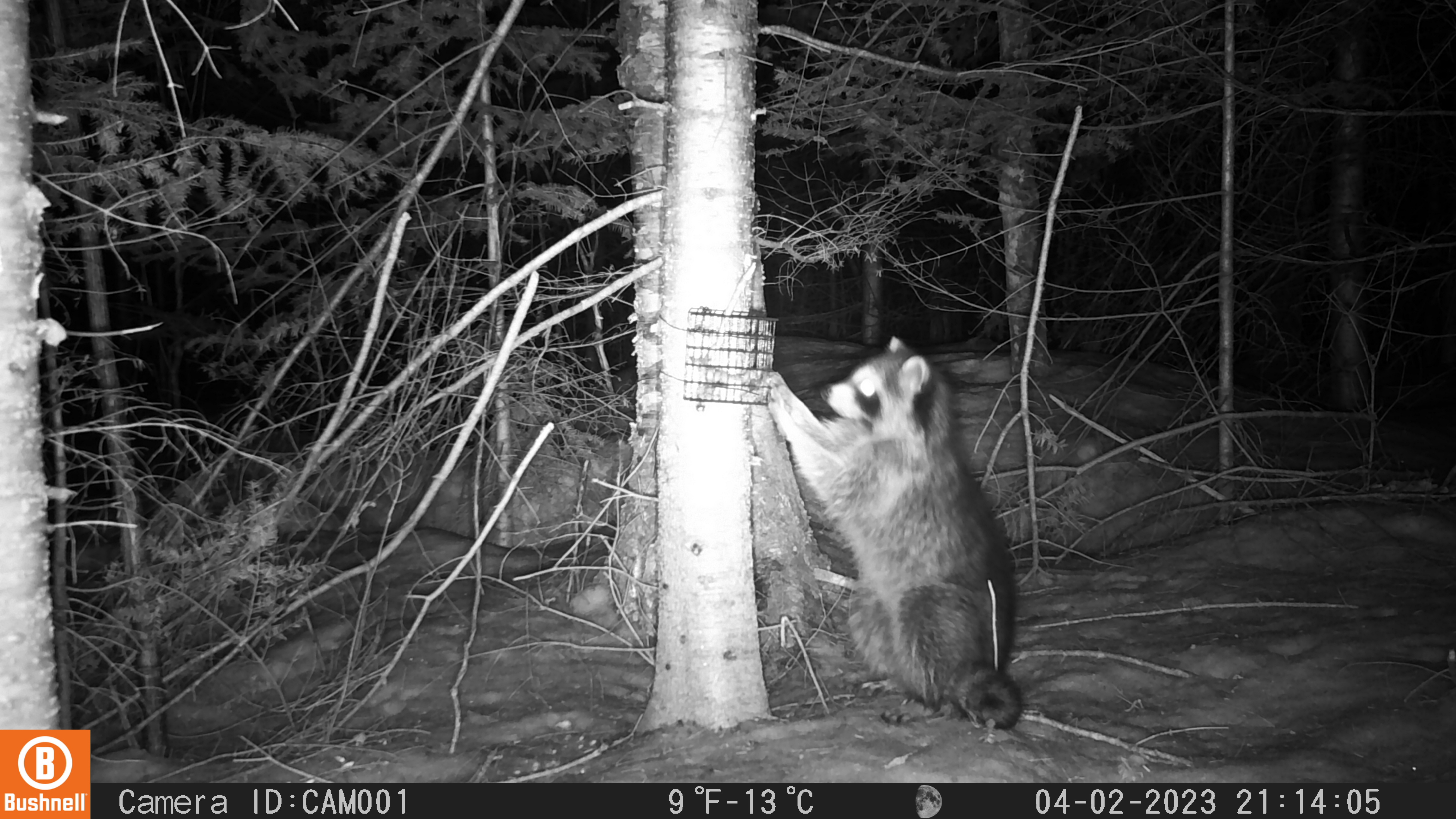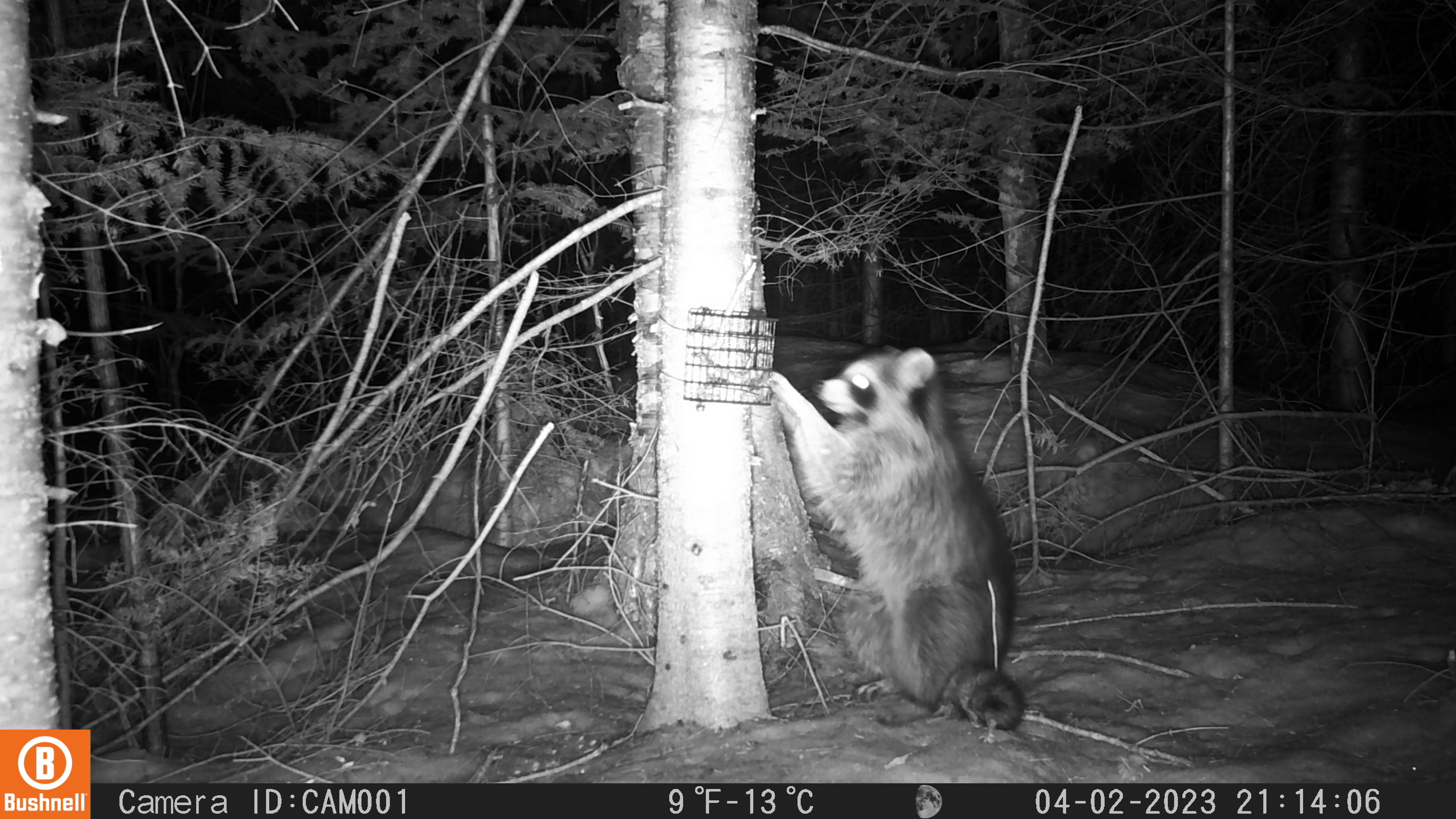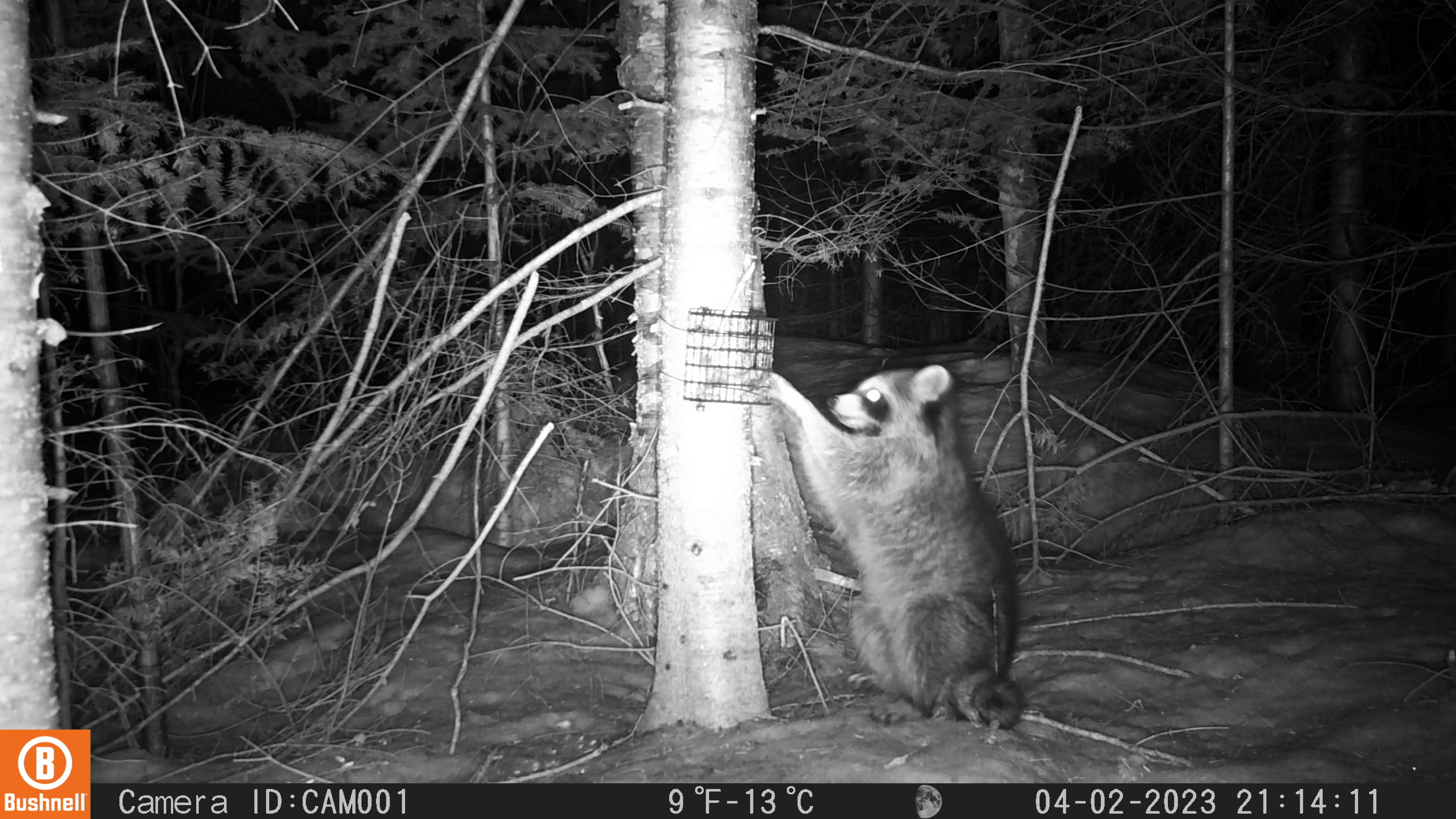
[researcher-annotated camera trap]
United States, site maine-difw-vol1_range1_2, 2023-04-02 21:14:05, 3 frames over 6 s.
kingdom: Animalia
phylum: Chordata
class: Mammalia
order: Carnivora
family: Procyonidae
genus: Procyon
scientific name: Procyon lotor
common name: raccoon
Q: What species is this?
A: Raccoon (Procyon lotor).